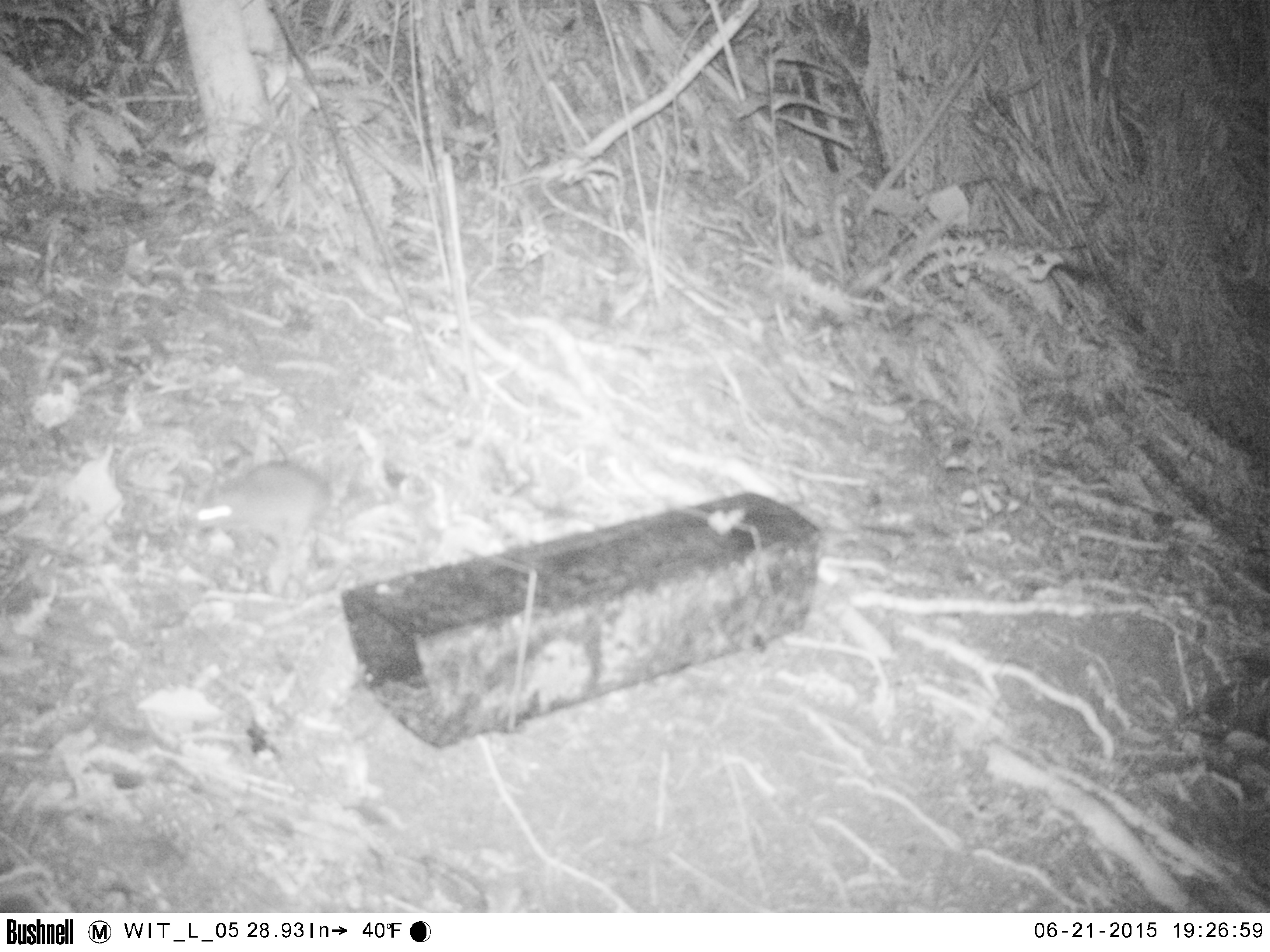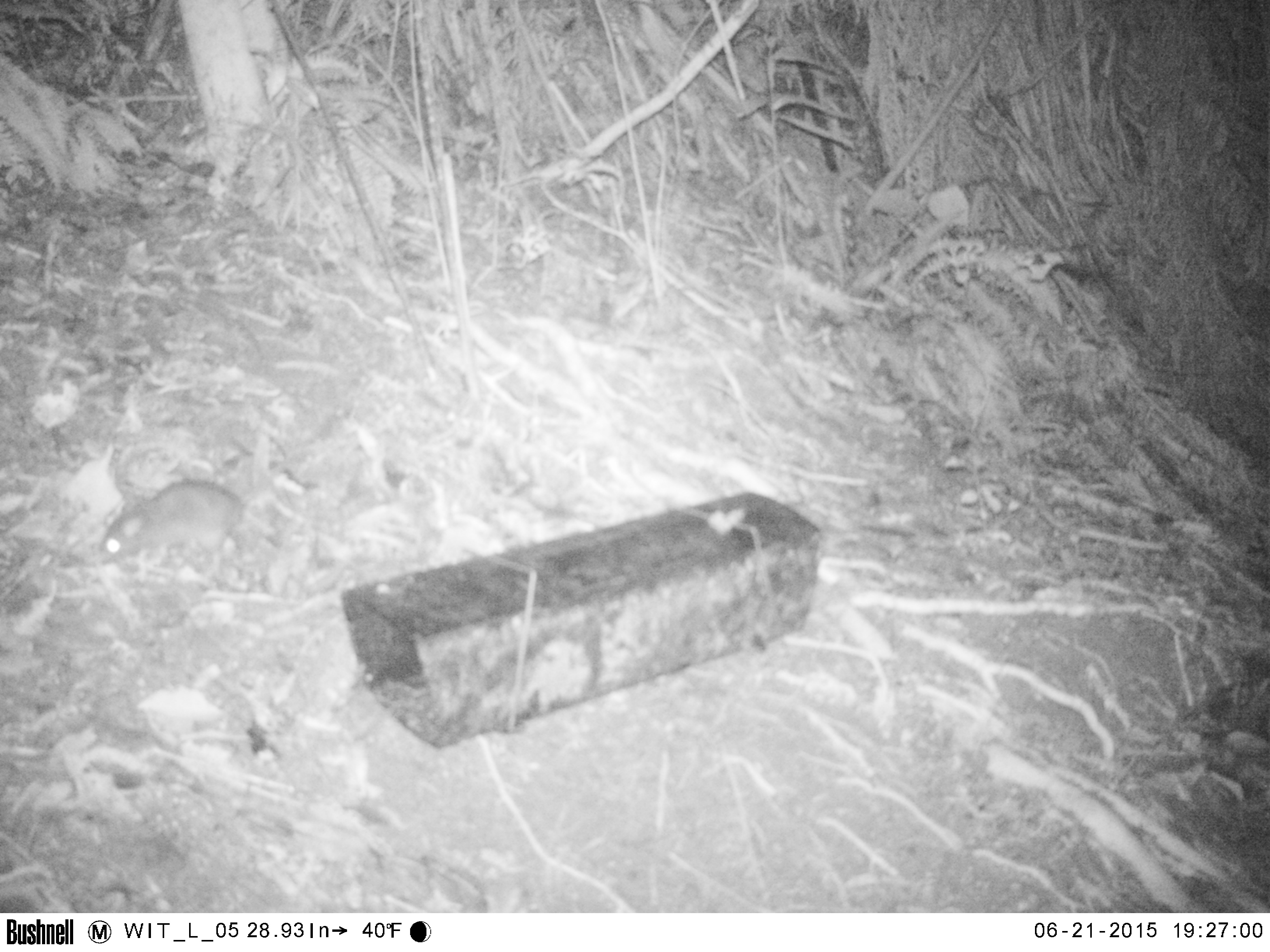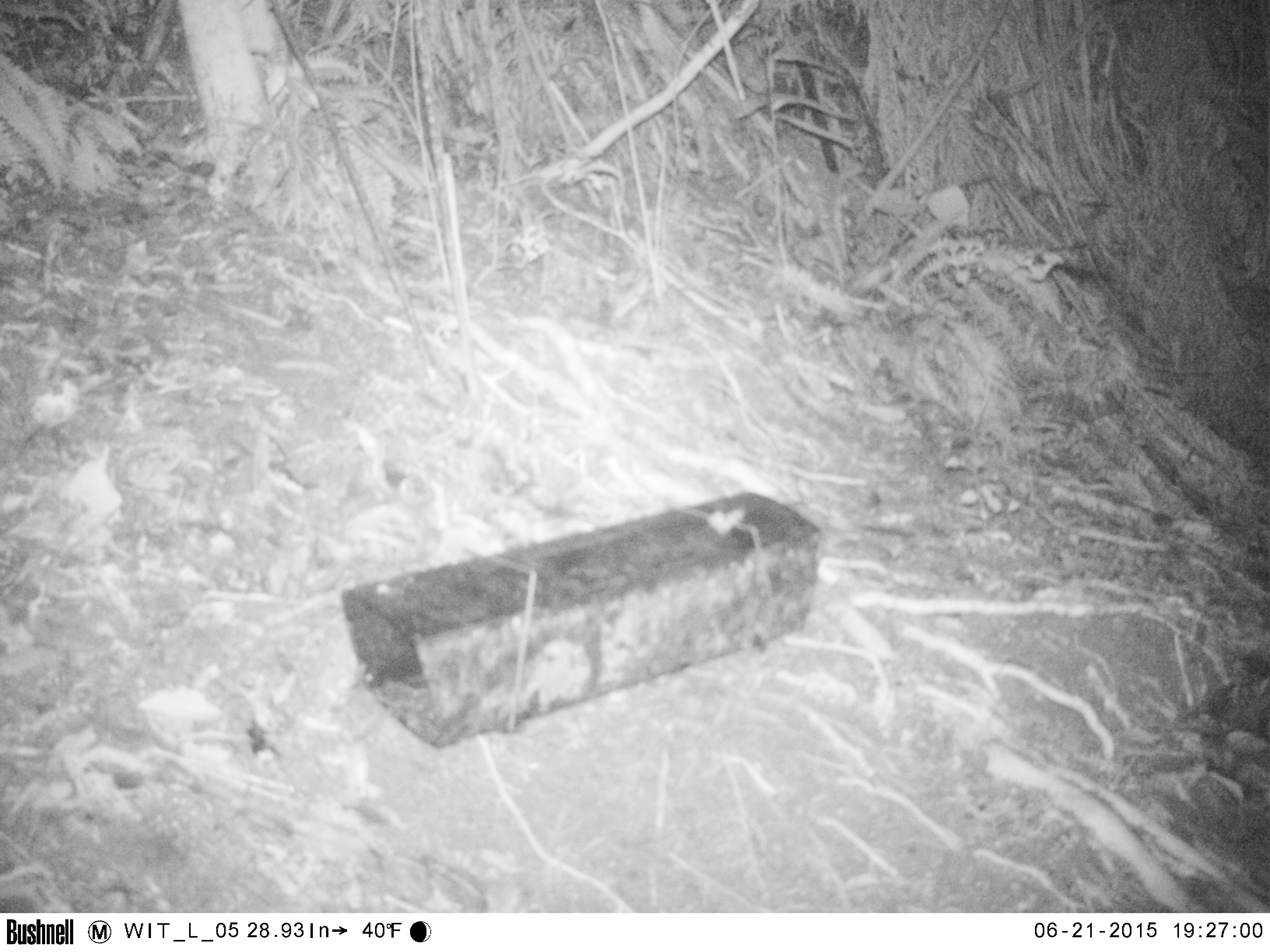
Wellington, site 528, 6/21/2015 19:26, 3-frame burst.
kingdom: Animalia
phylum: Chordata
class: Mammalia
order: Rodentia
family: Muridae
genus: Rattus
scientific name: Rattus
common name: rat